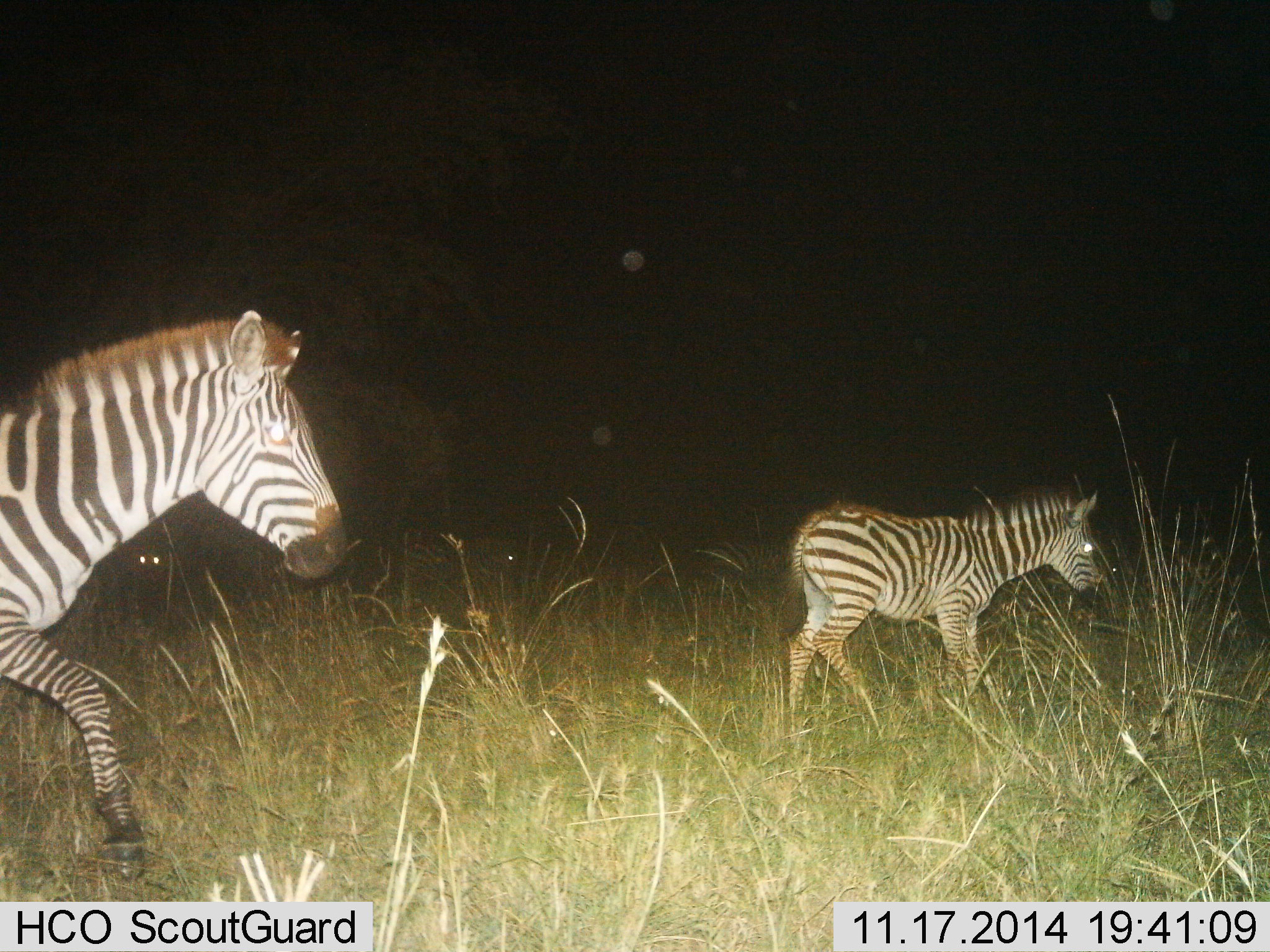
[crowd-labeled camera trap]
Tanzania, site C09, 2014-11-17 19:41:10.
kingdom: Animalia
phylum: Chordata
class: Mammalia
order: Perissodactyla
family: Equidae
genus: Equus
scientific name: Equus quagga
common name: plains zebra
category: zebra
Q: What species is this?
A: Zebra (plains zebra) (Equus quagga).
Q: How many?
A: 2.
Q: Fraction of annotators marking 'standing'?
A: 10%.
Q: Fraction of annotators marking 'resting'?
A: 0%.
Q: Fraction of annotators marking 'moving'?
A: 90%.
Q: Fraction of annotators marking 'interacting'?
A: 0%.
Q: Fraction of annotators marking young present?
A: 30%.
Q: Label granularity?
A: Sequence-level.